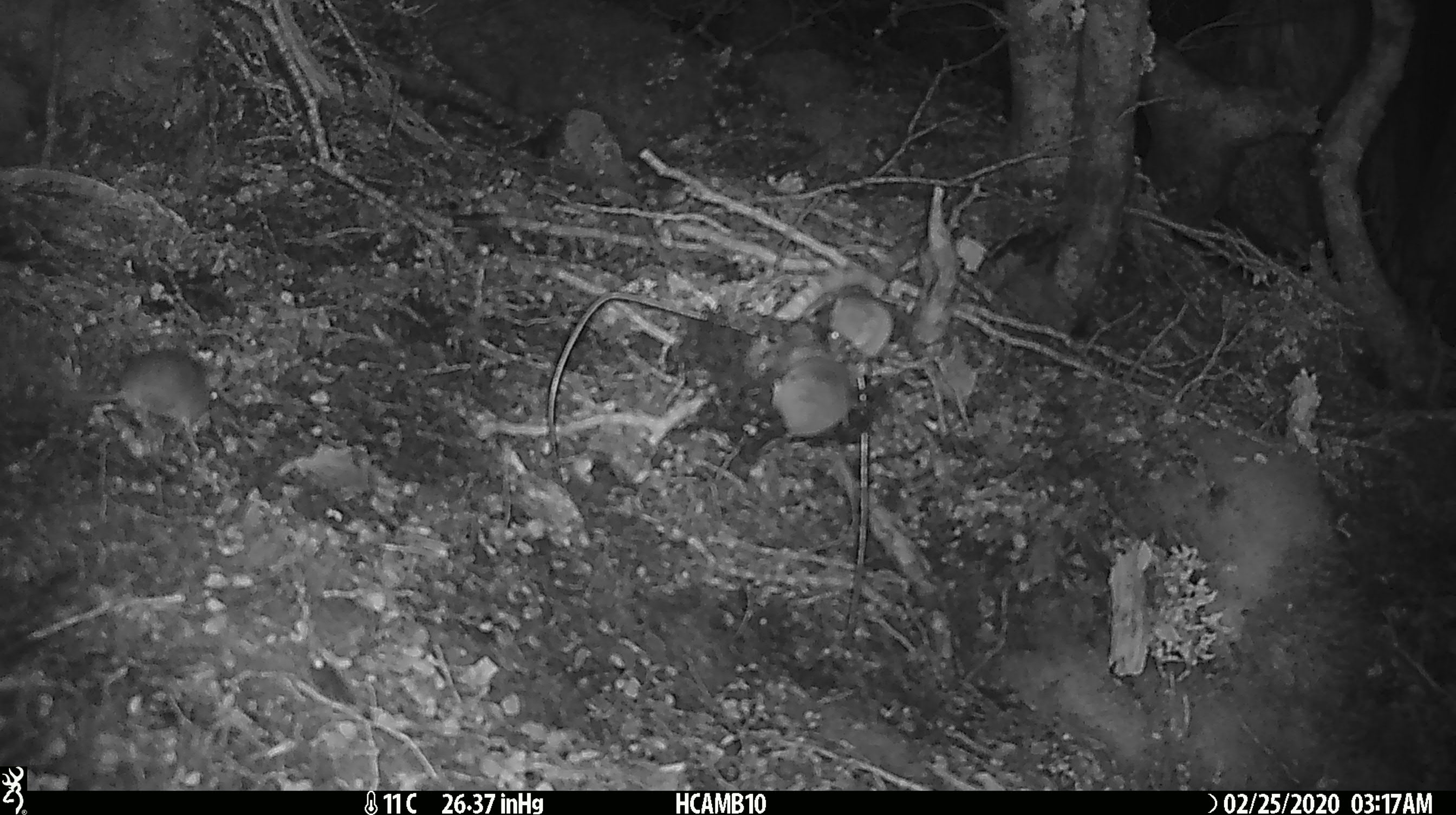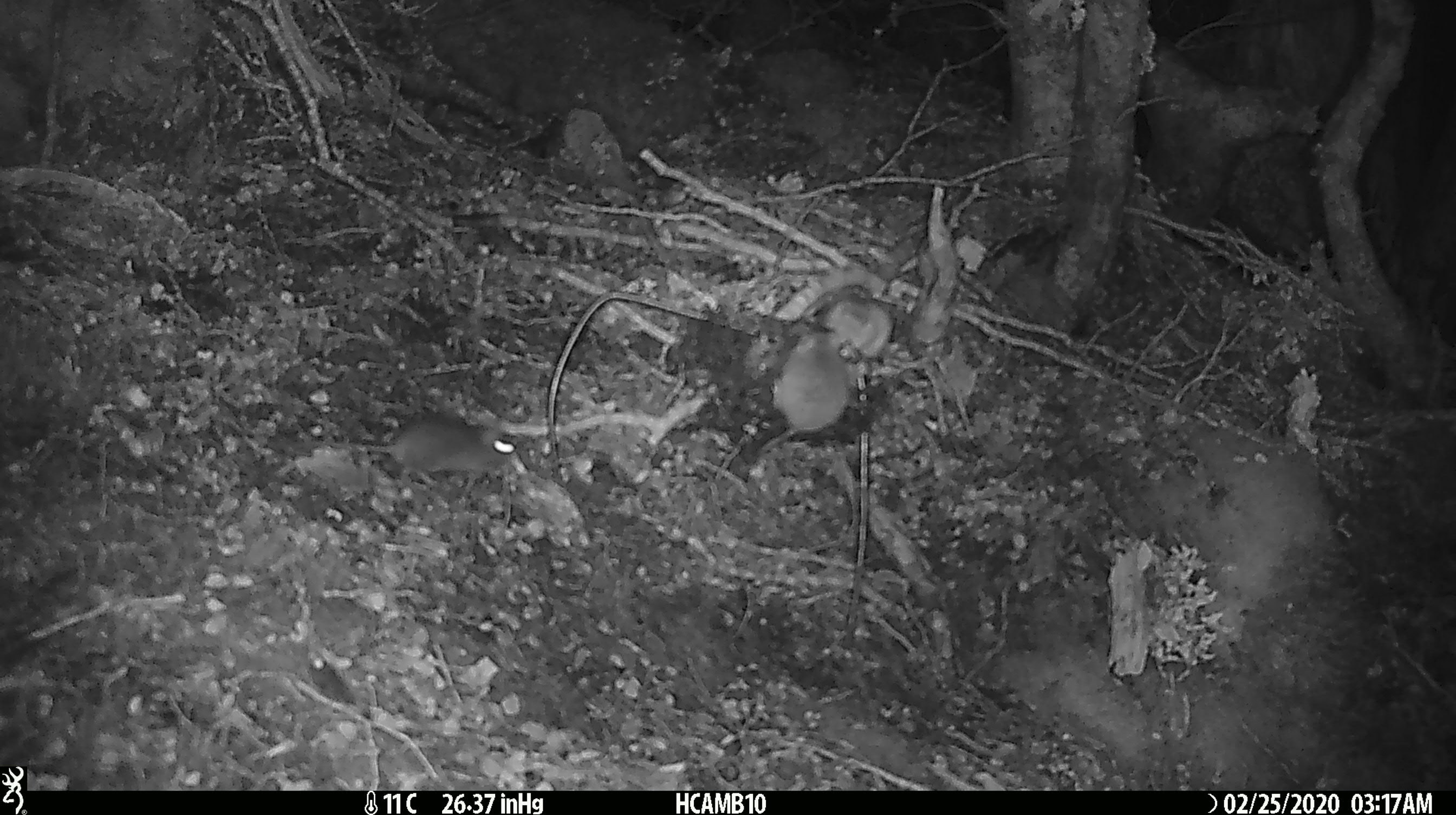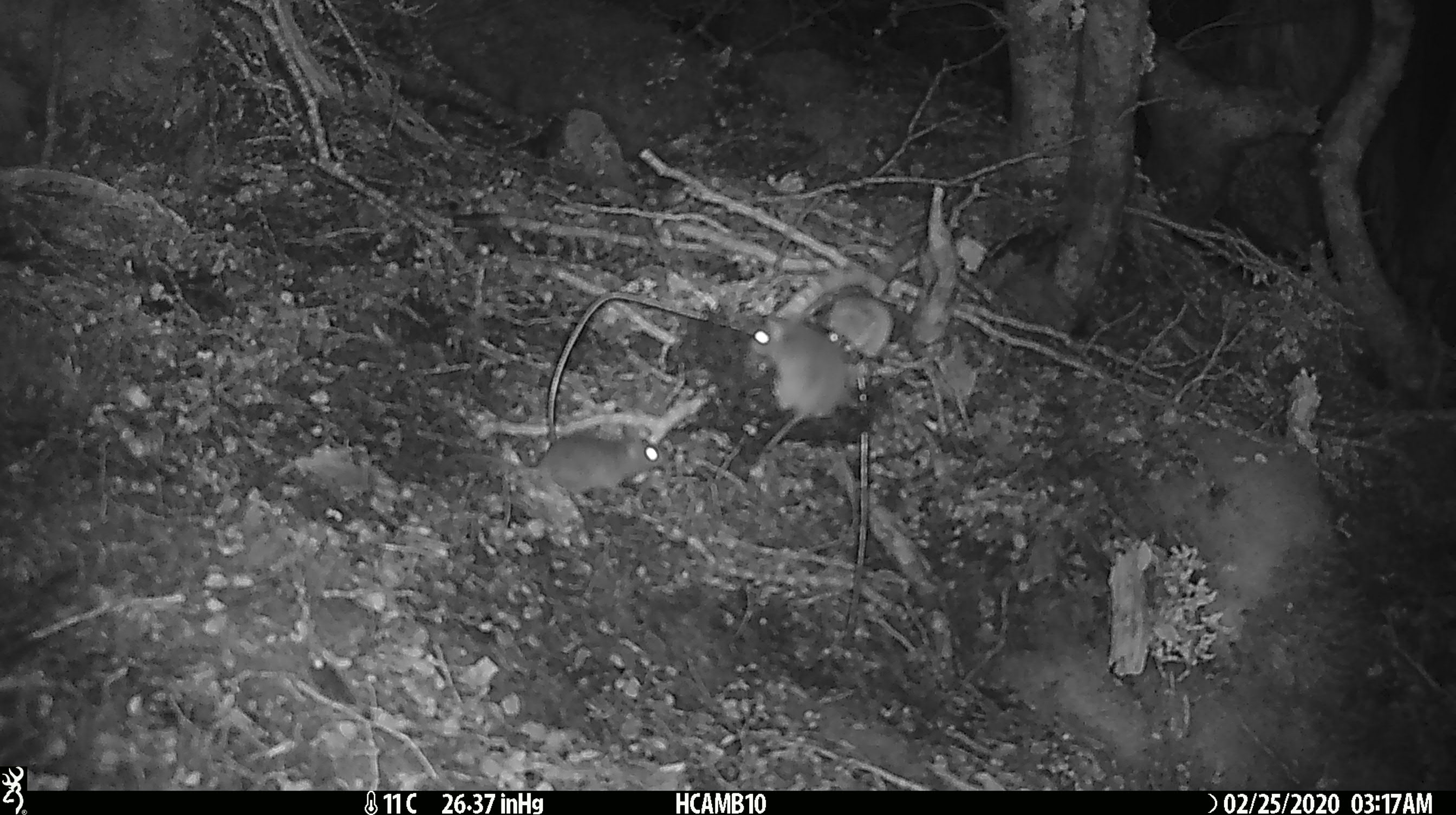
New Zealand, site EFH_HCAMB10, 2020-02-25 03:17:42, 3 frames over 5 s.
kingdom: Animalia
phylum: Chordata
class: Mammalia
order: Rodentia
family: Muridae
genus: Mus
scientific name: Mus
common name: mouse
Mouse (Mus).